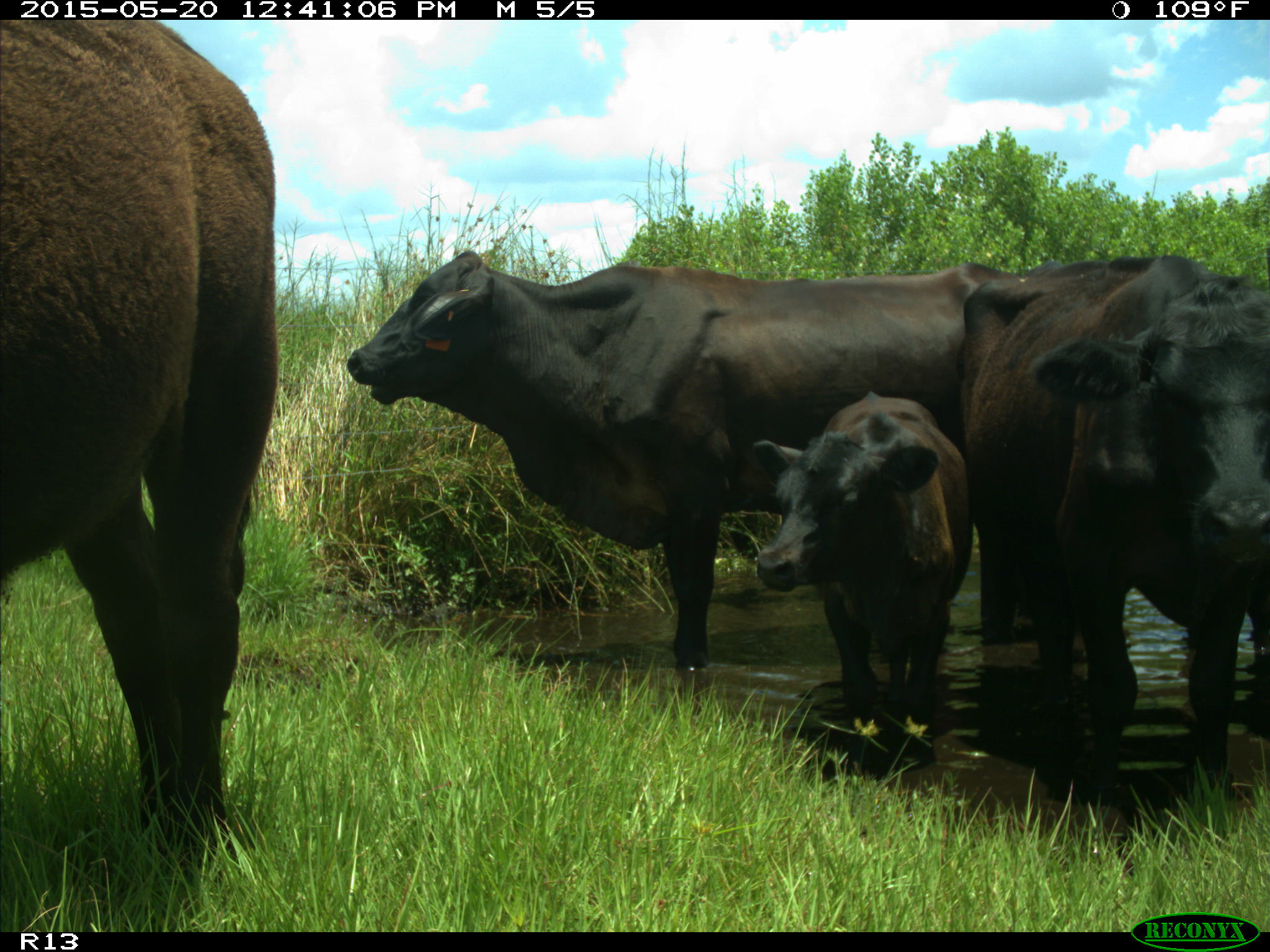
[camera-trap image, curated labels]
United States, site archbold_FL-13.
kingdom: Animalia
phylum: Chordata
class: Mammalia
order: Artiodactyla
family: Bovidae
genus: Bos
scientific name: Bos taurus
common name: domestic cow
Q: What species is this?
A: Bos taurus (domestic cow).